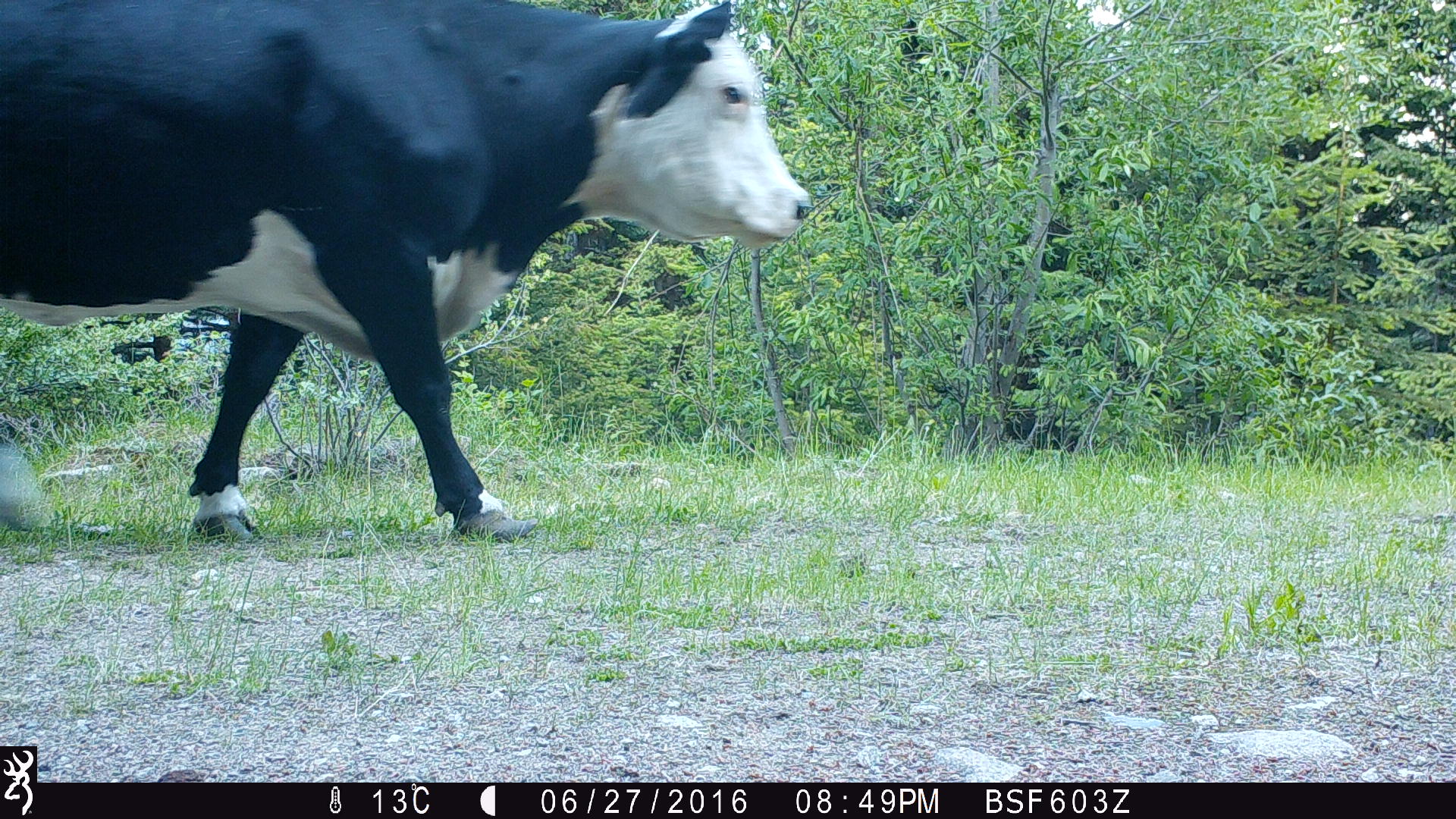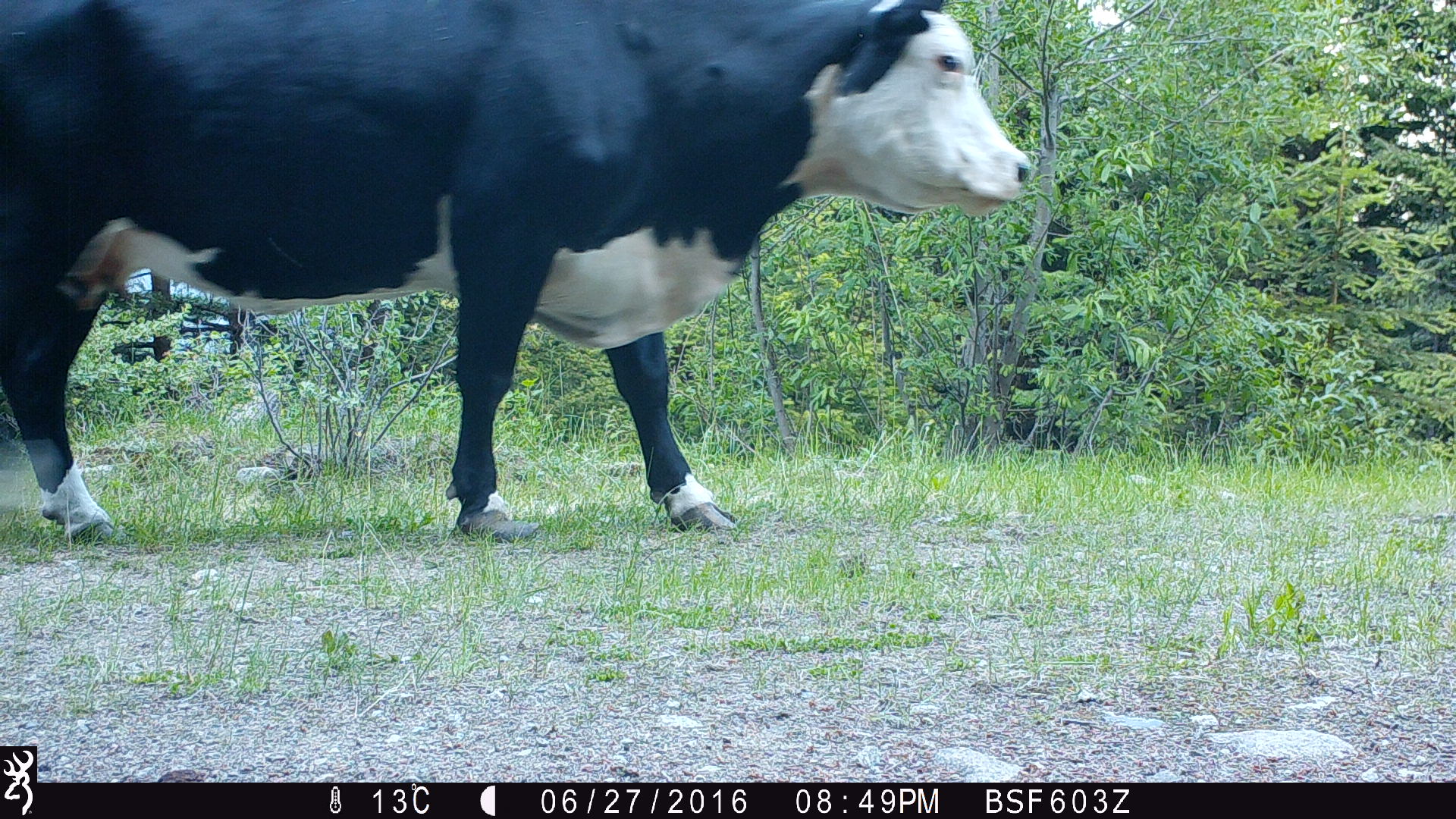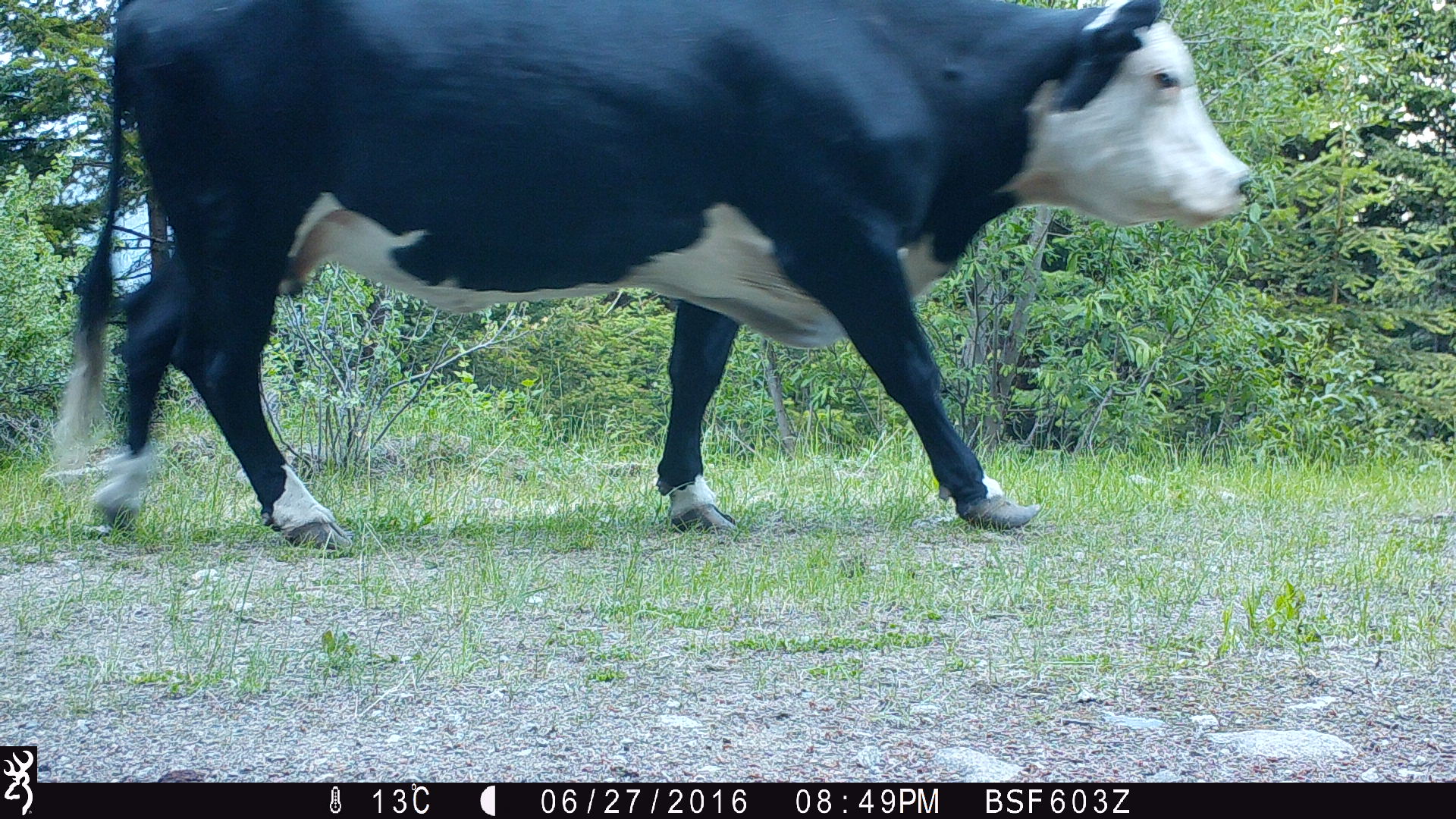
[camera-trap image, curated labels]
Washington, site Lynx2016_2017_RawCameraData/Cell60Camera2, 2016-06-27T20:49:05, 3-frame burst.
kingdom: Animalia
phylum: Chordata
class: Mammalia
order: Artiodactyla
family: Bovidae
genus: Bos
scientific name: Bos taurus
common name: domestic cattle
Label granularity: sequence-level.